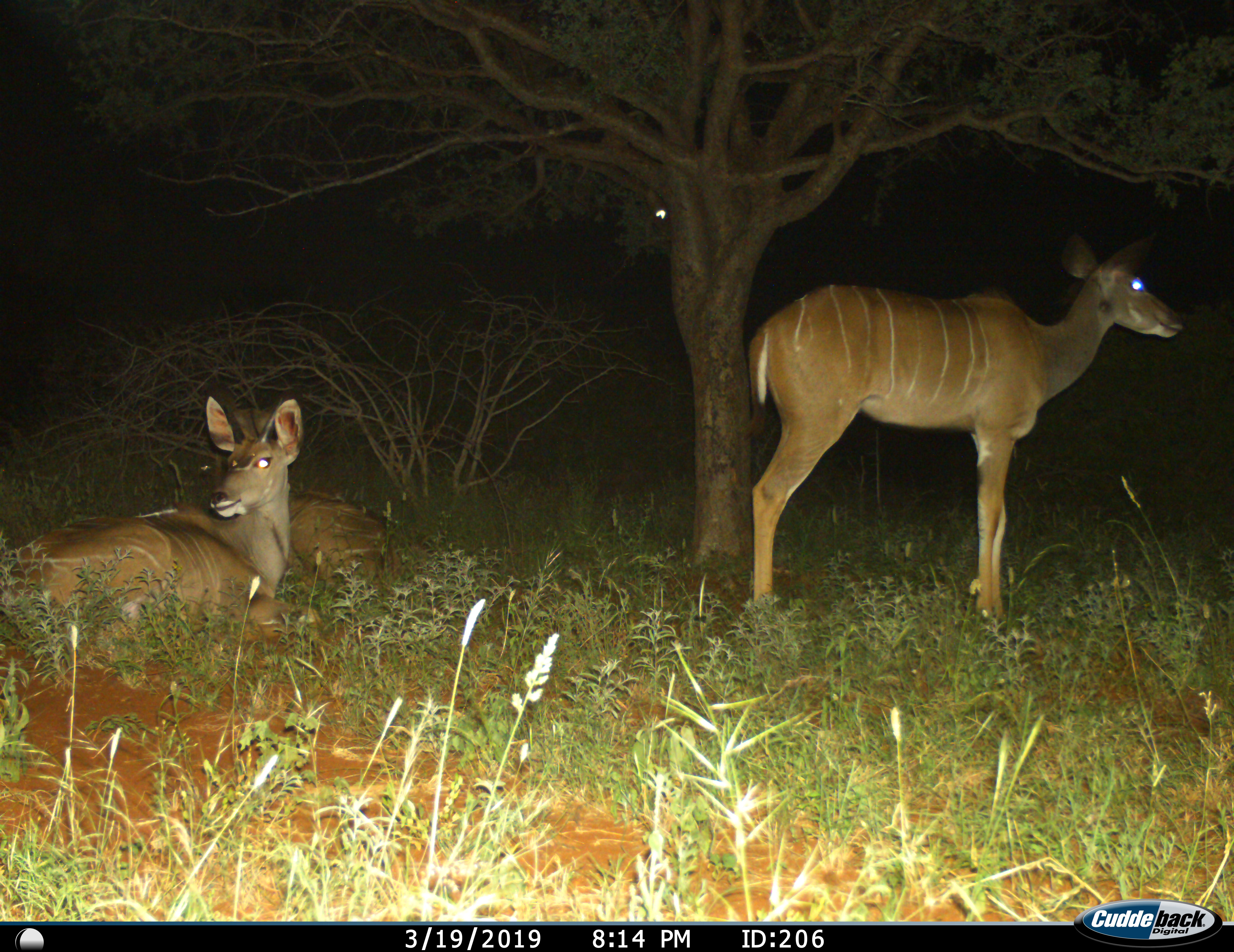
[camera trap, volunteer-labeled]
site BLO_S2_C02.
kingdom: Animalia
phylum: Chordata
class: Mammalia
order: Artiodactyla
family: Bovidae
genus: Tragelaphus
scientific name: Tragelaphus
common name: kudu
Kudu (Tragelaphus), count 3. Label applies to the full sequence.